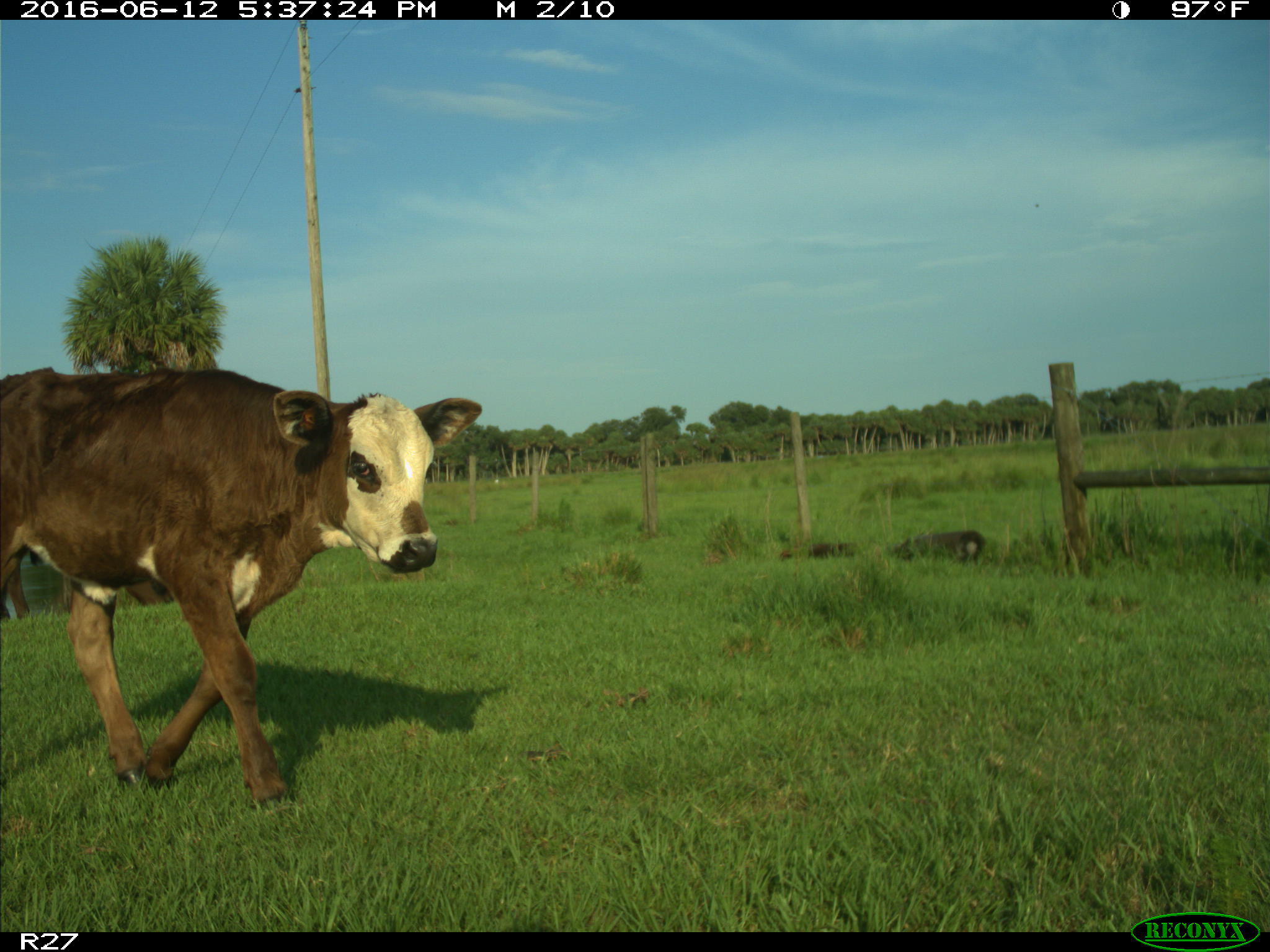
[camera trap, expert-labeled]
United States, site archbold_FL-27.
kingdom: Animalia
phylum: Chordata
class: Mammalia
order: Artiodactyla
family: Bovidae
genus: Bos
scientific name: Bos taurus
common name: domestic cow